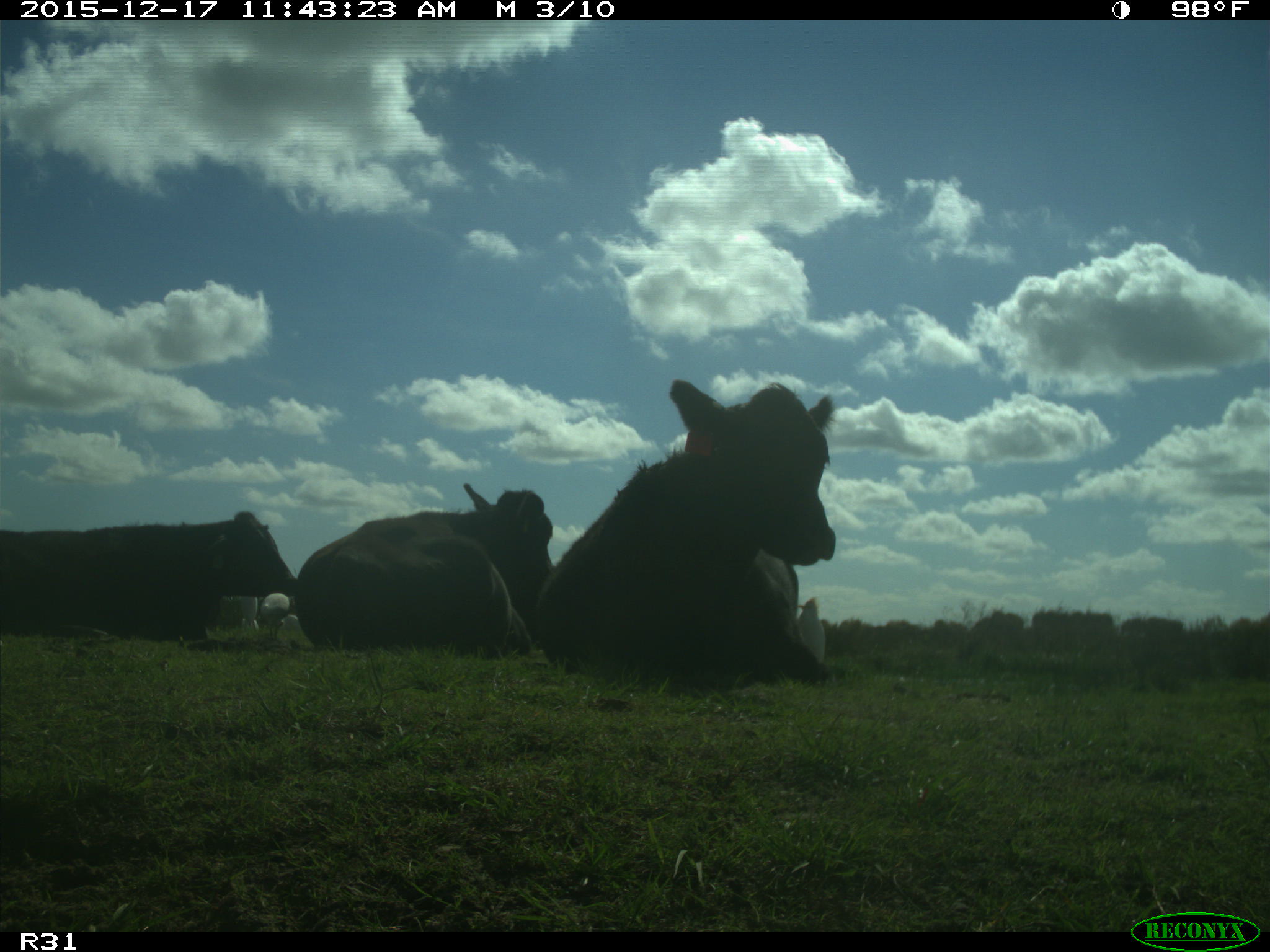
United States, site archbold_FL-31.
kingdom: Animalia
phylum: Chordata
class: Mammalia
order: Artiodactyla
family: Bovidae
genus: Bos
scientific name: Bos taurus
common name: domestic cow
Bos taurus (domestic cow).